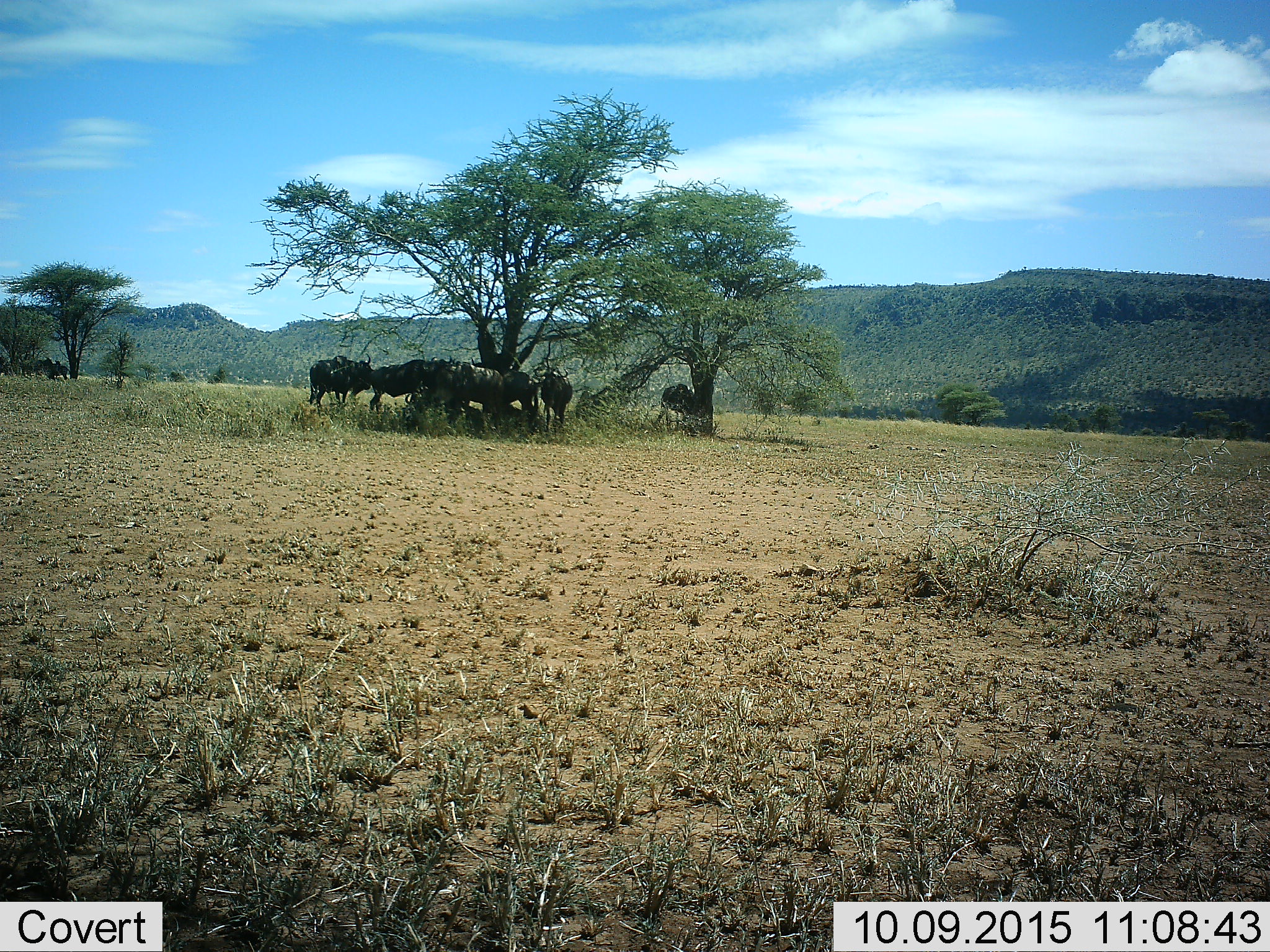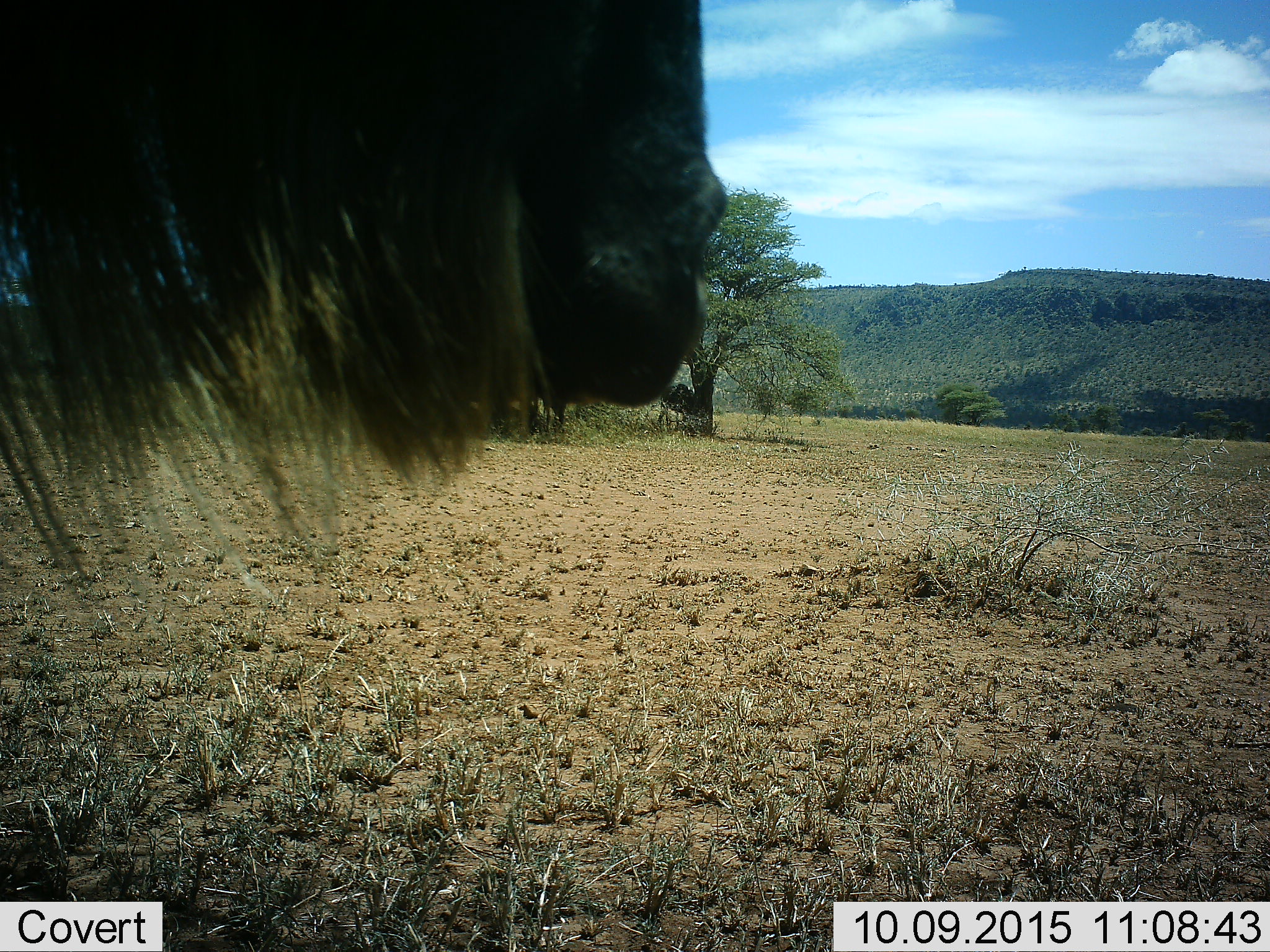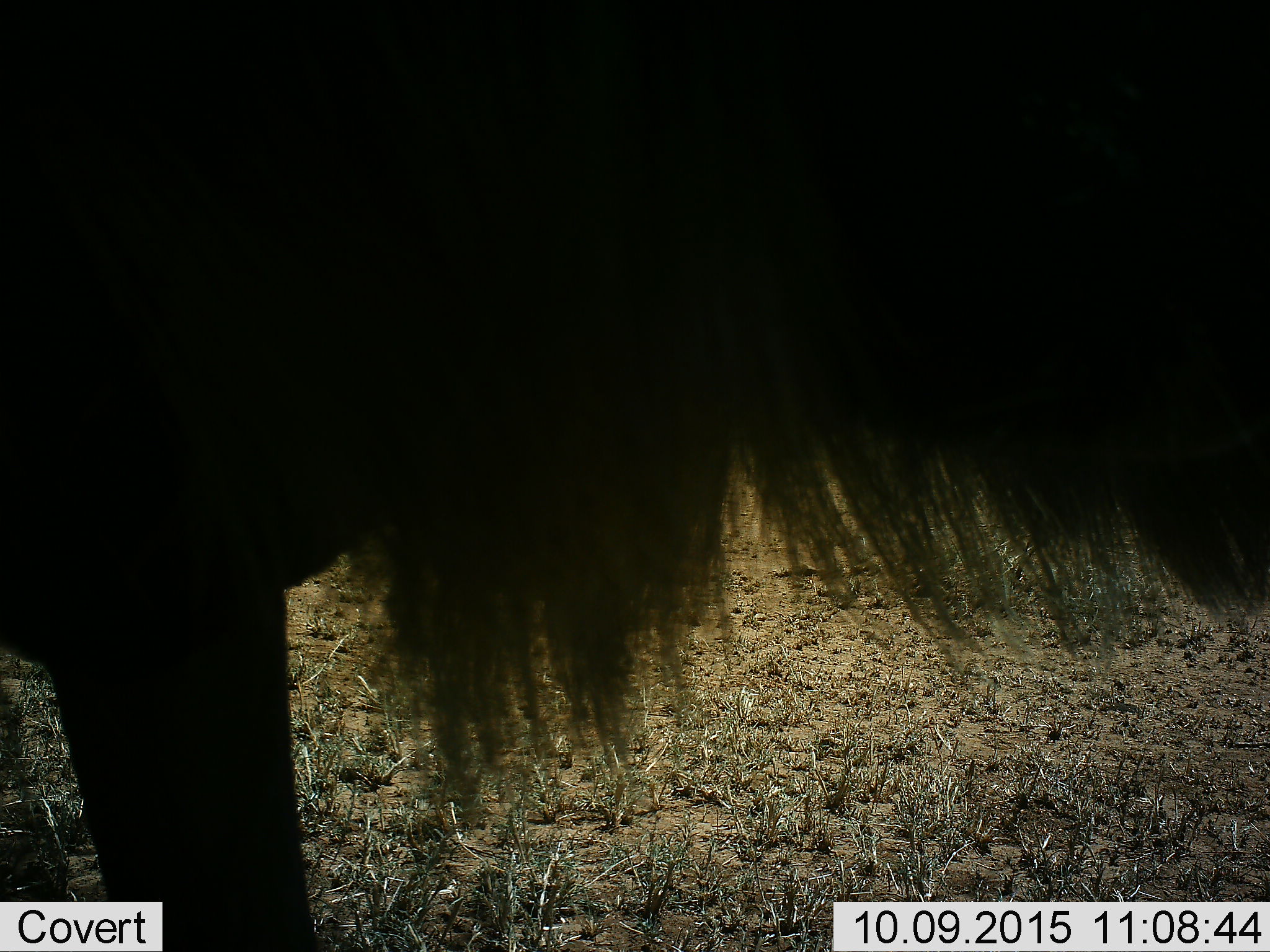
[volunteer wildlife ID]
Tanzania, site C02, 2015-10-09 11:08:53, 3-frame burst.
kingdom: Animalia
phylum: Chordata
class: Mammalia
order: Artiodactyla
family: Bovidae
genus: Connochaetes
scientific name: Connochaetes taurinus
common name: blue wildebeest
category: wildebeest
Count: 9.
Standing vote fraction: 69%.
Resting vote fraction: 31%.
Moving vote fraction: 44%.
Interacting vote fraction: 6%.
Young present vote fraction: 6%.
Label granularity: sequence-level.